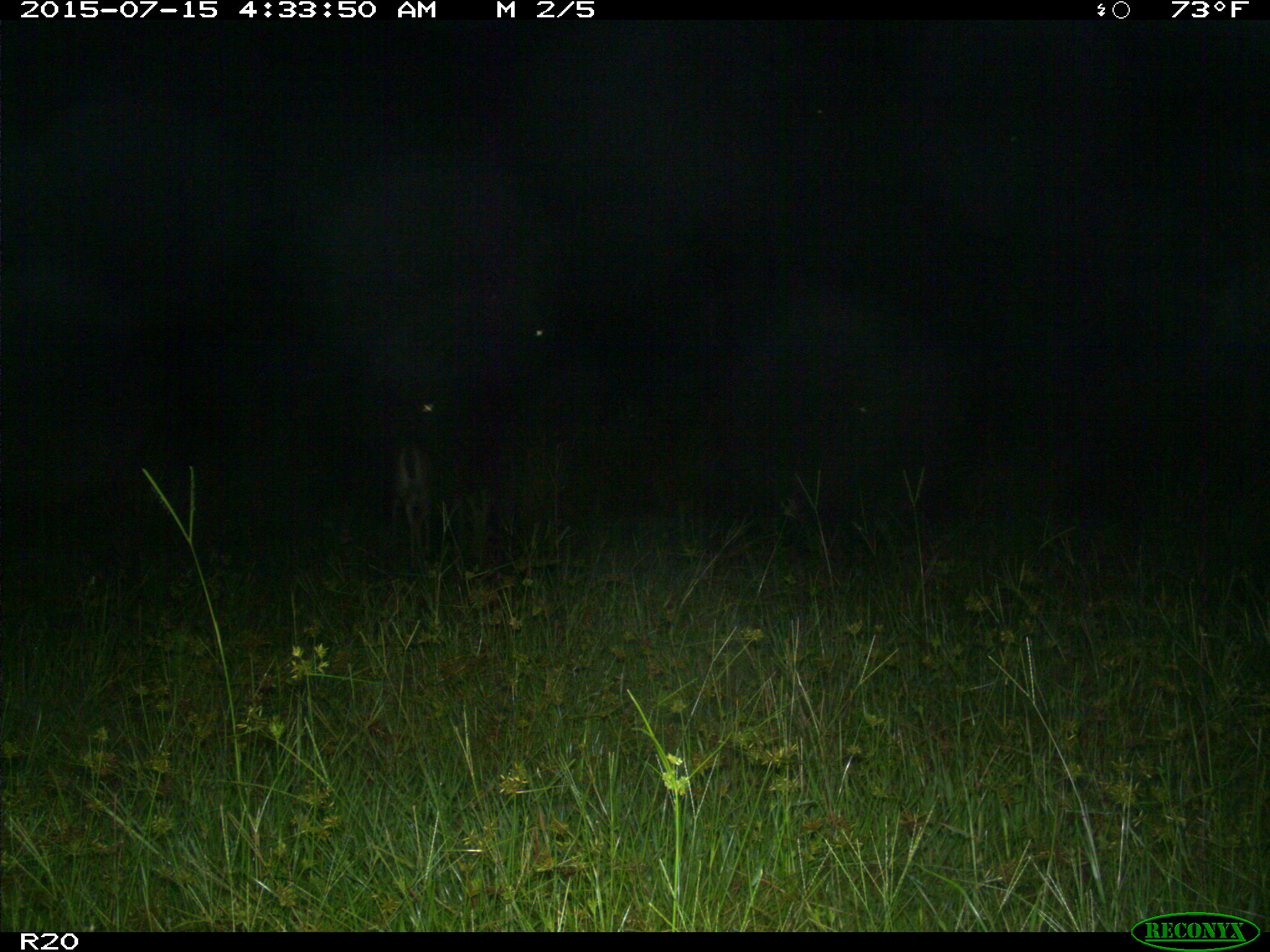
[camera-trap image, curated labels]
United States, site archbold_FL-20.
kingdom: Animalia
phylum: Chordata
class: Mammalia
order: Artiodactyla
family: Cervidae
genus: Odocoileus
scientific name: Odocoileus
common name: deer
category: unidentified deer